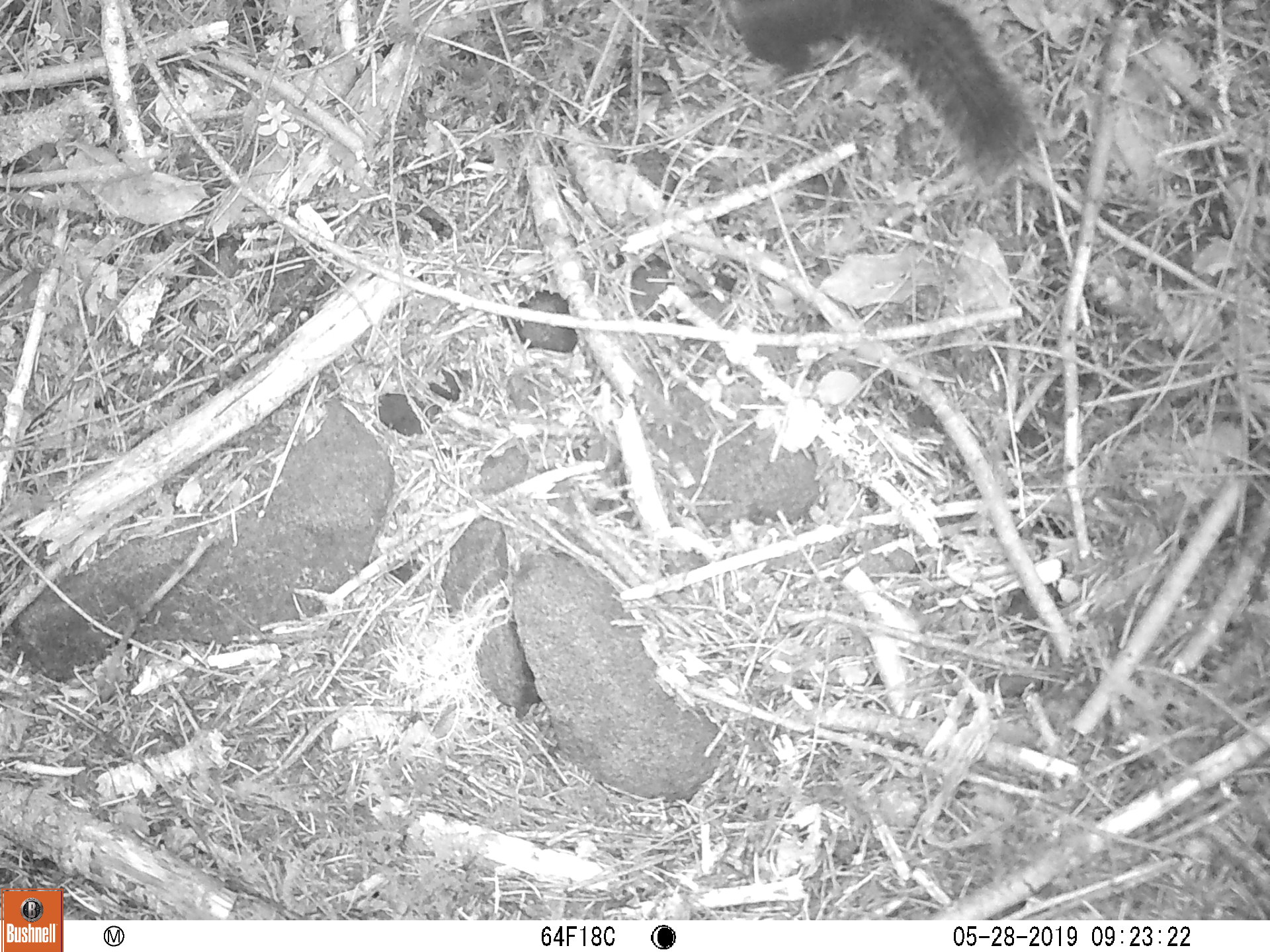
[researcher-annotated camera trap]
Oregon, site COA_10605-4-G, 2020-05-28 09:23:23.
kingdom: Animalia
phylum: Chordata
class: Mammalia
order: Rodentia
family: Sciuridae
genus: Tamiasciurus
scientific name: Tamiasciurus douglasii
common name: douglas squirrel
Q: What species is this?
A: Douglas squirrel (Tamiasciurus douglasii).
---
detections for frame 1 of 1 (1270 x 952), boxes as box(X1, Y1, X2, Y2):
douglas squirrel: box(726, 8, 1028, 163)